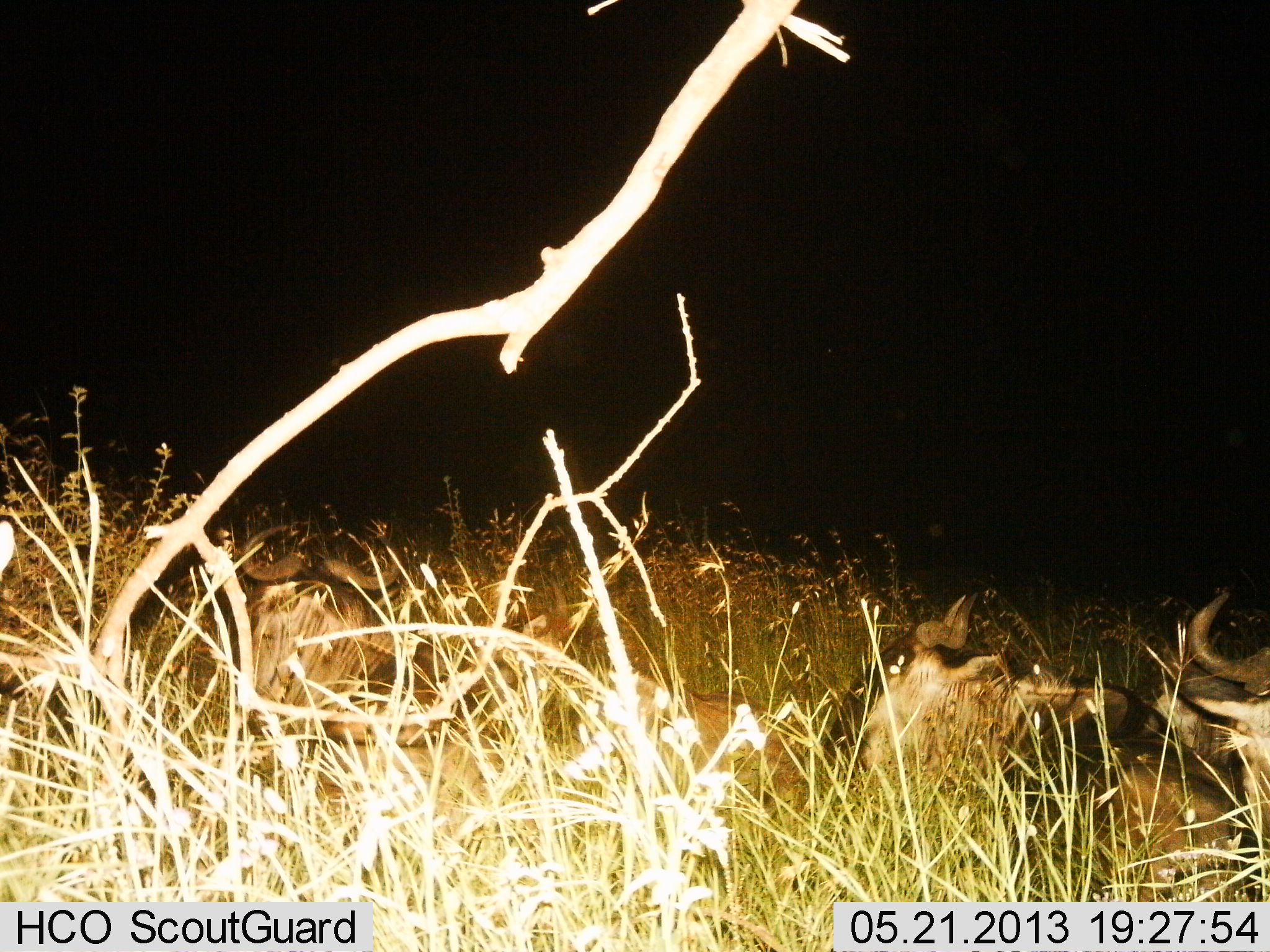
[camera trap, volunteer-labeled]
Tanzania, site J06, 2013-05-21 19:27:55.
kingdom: Animalia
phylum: Chordata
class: Mammalia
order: Artiodactyla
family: Bovidae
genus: Connochaetes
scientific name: Connochaetes taurinus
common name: blue wildebeest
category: wildebeest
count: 4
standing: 10%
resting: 90%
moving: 0%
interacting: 0%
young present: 10%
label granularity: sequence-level